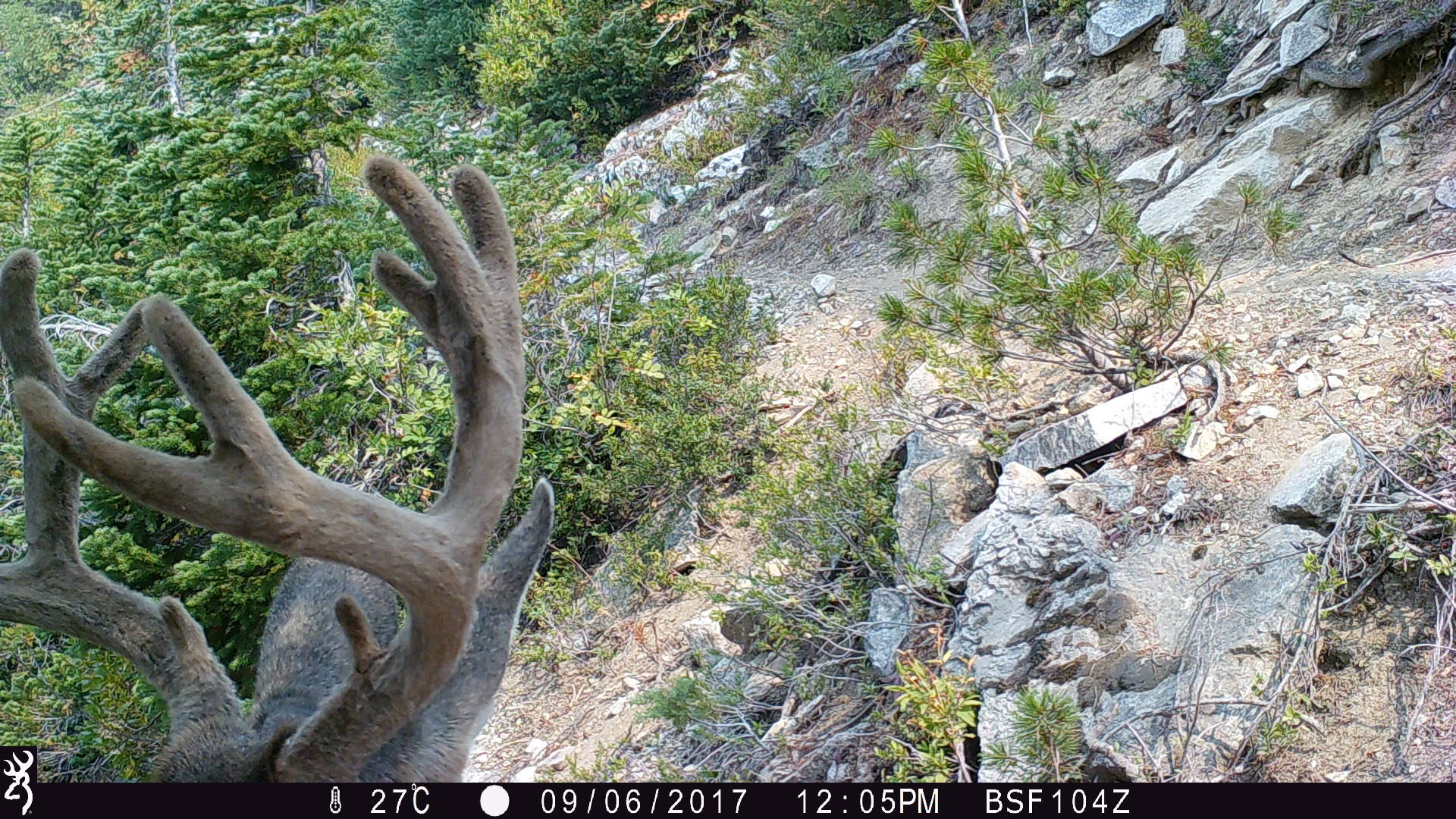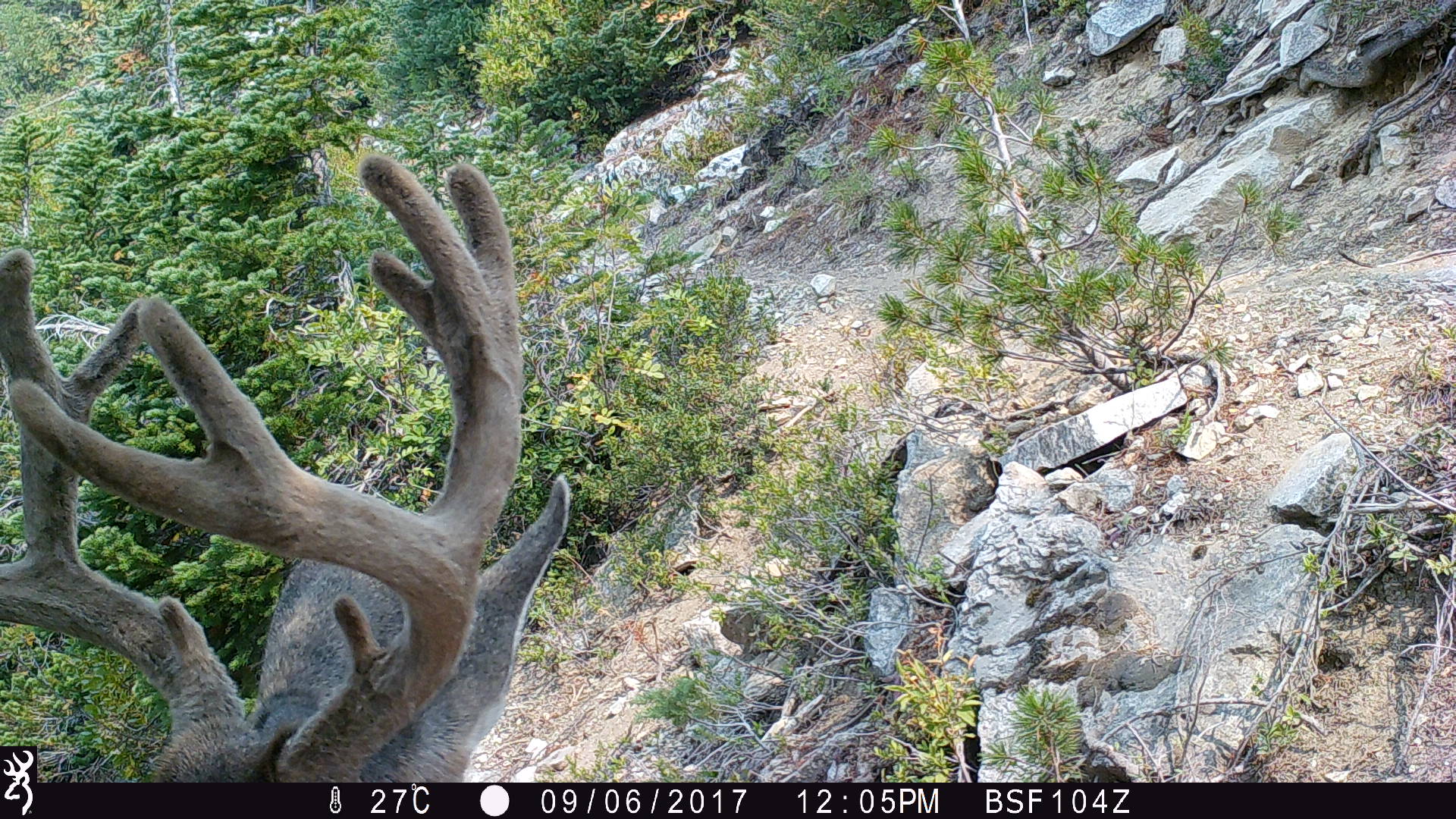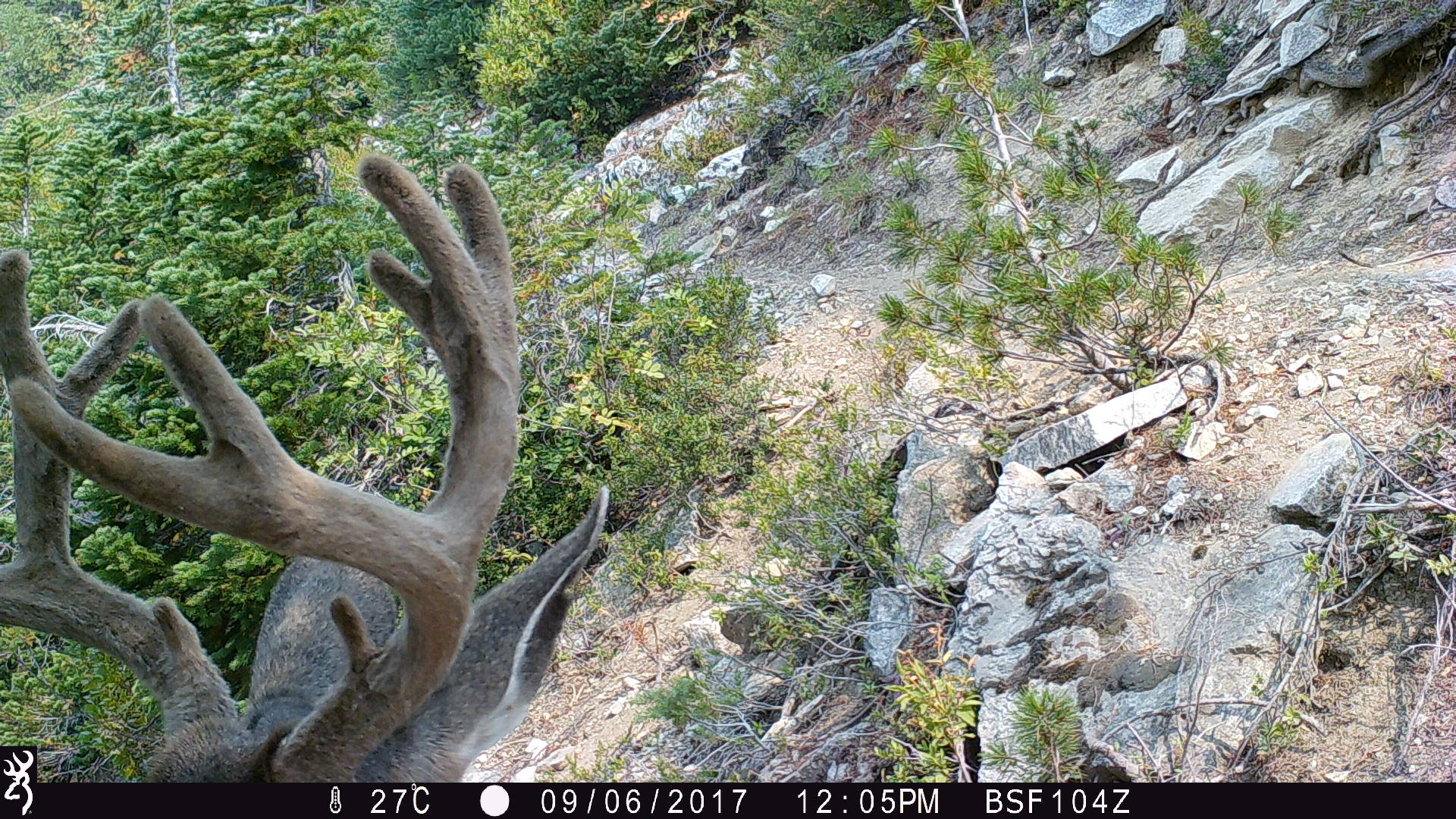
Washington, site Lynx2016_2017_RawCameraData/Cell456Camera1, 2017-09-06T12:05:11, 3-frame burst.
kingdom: Animalia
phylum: Chordata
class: Mammalia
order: Artiodactyla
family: Cervidae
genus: Odocoileus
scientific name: Odocoileus hemionus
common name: mule deer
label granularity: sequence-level